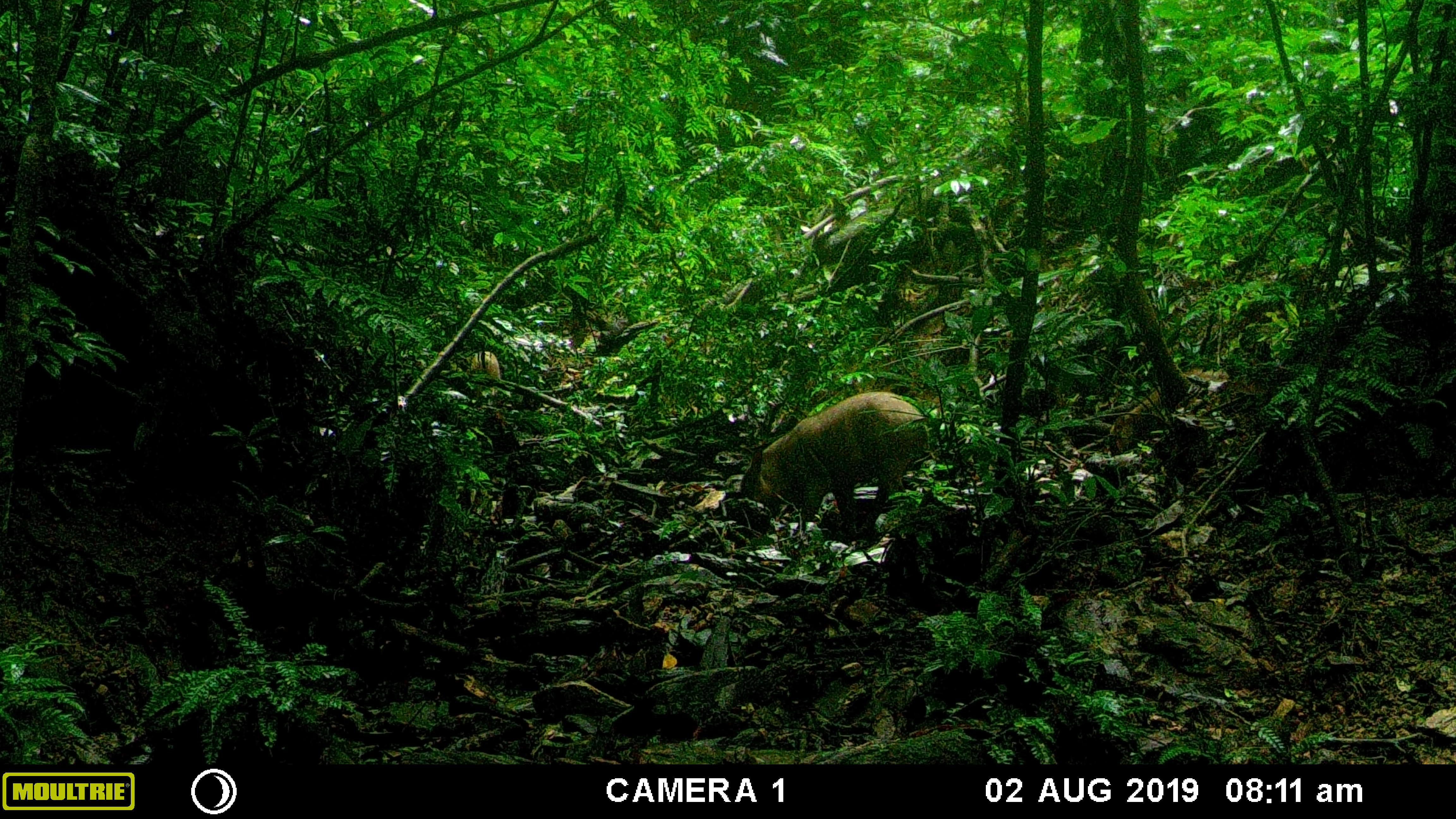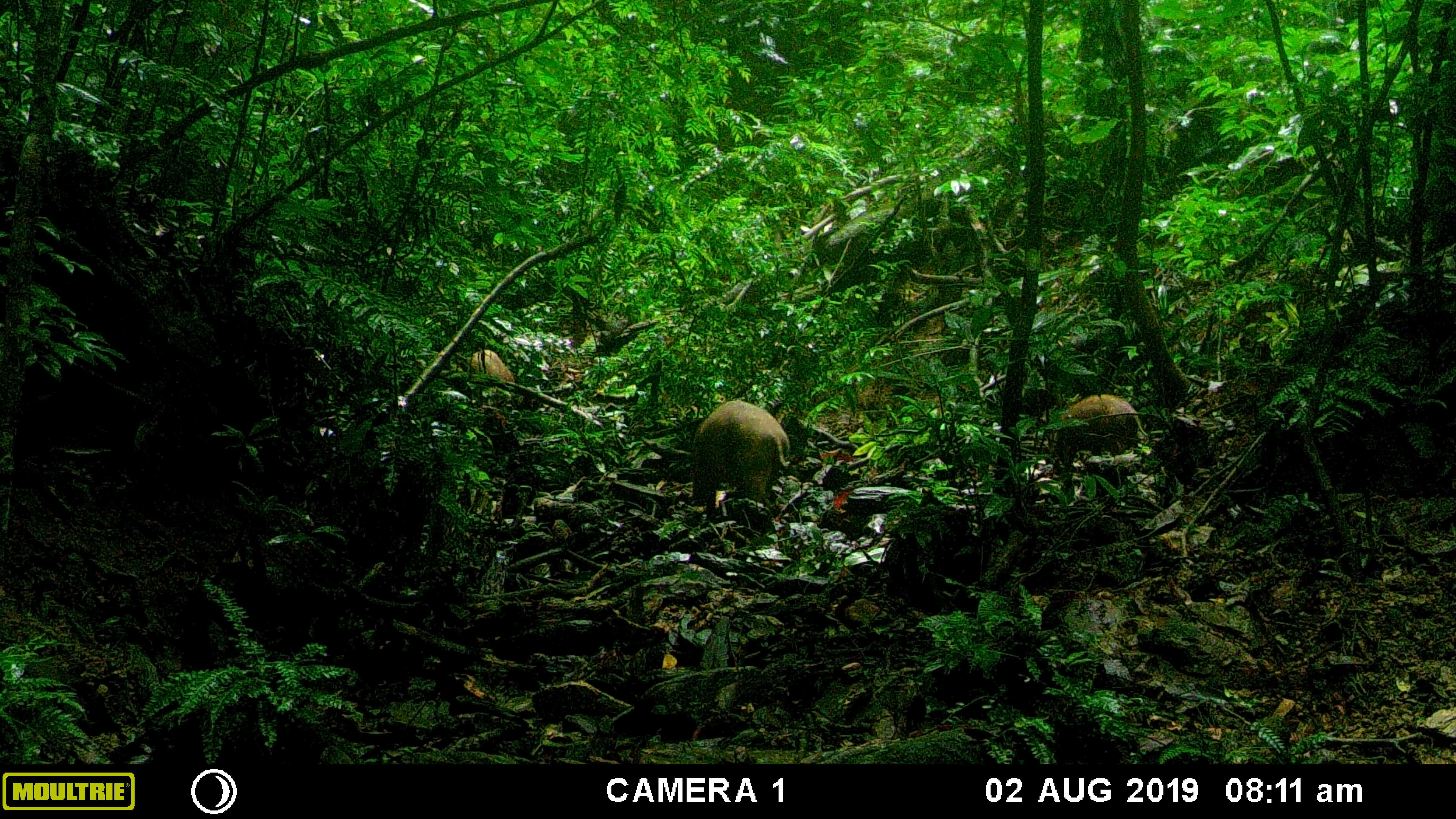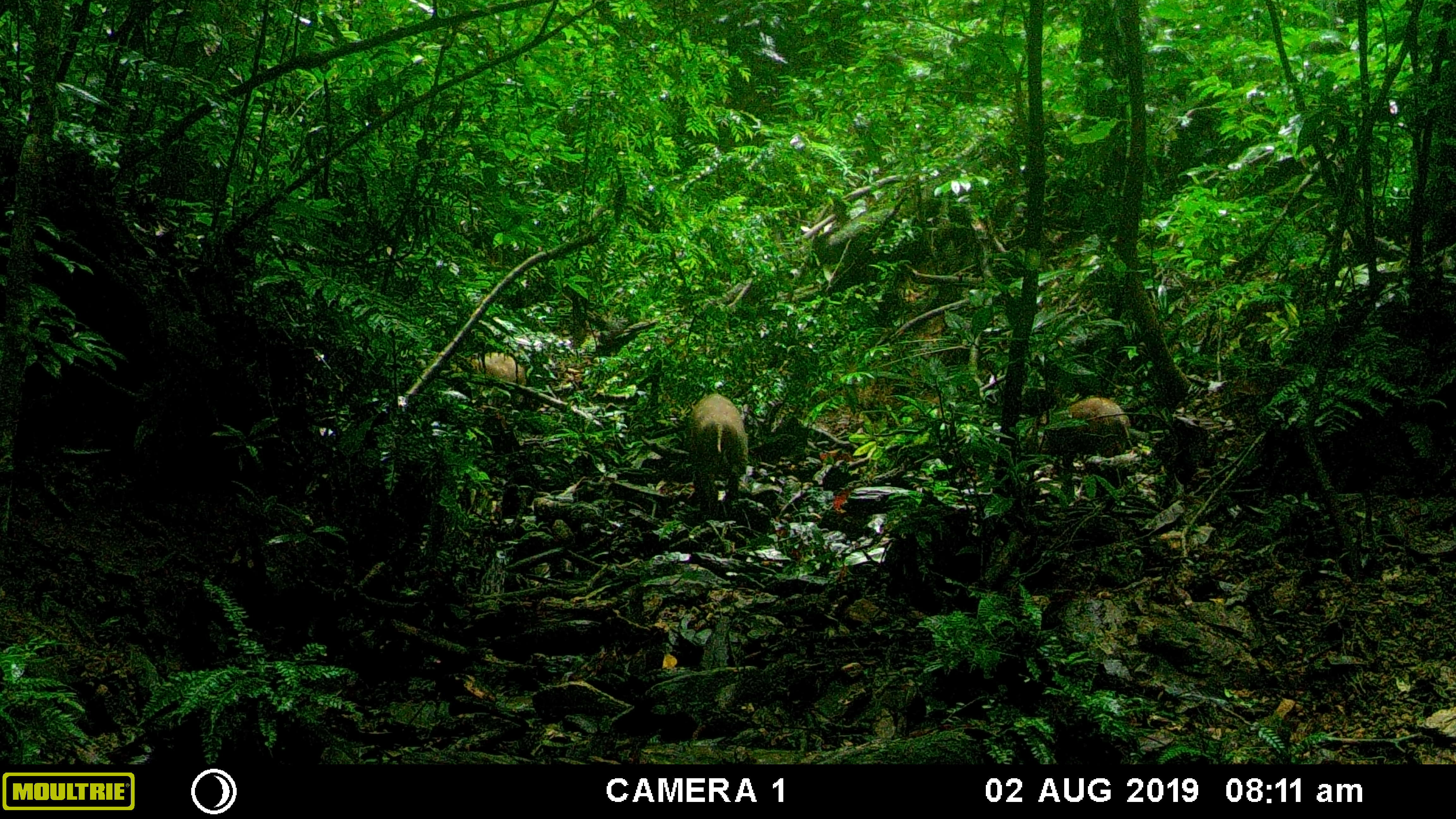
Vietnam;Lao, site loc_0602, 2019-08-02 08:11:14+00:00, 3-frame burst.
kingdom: Animalia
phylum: Chordata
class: Mammalia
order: Artiodactyla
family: Suidae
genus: Sus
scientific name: Sus scrofa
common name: eurasian wild pig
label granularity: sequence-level